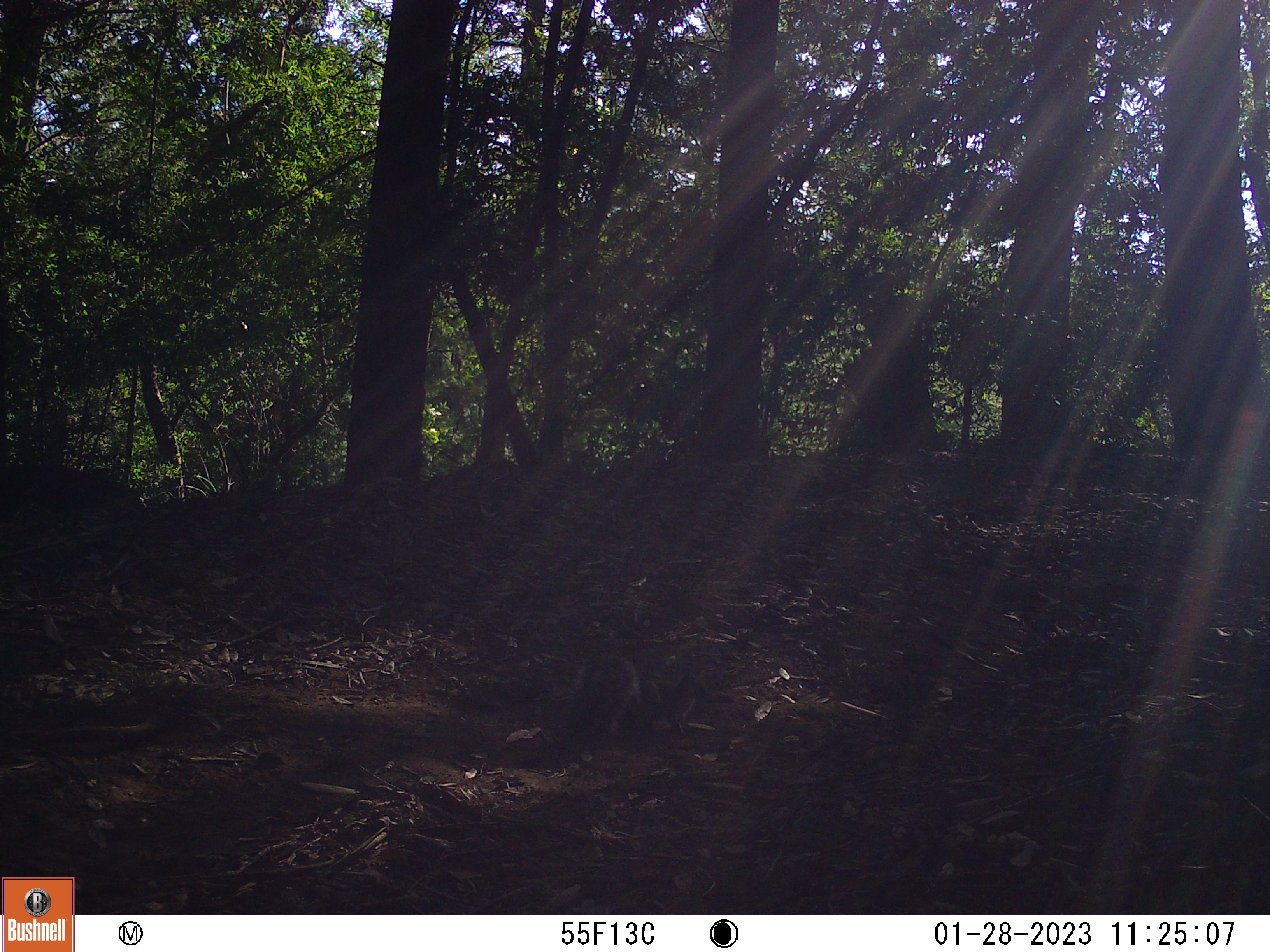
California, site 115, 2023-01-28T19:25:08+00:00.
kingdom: Animalia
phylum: Chordata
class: Mammalia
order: Rodentia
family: Sciuridae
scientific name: Sciuridae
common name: squirrel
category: unknown squirrel